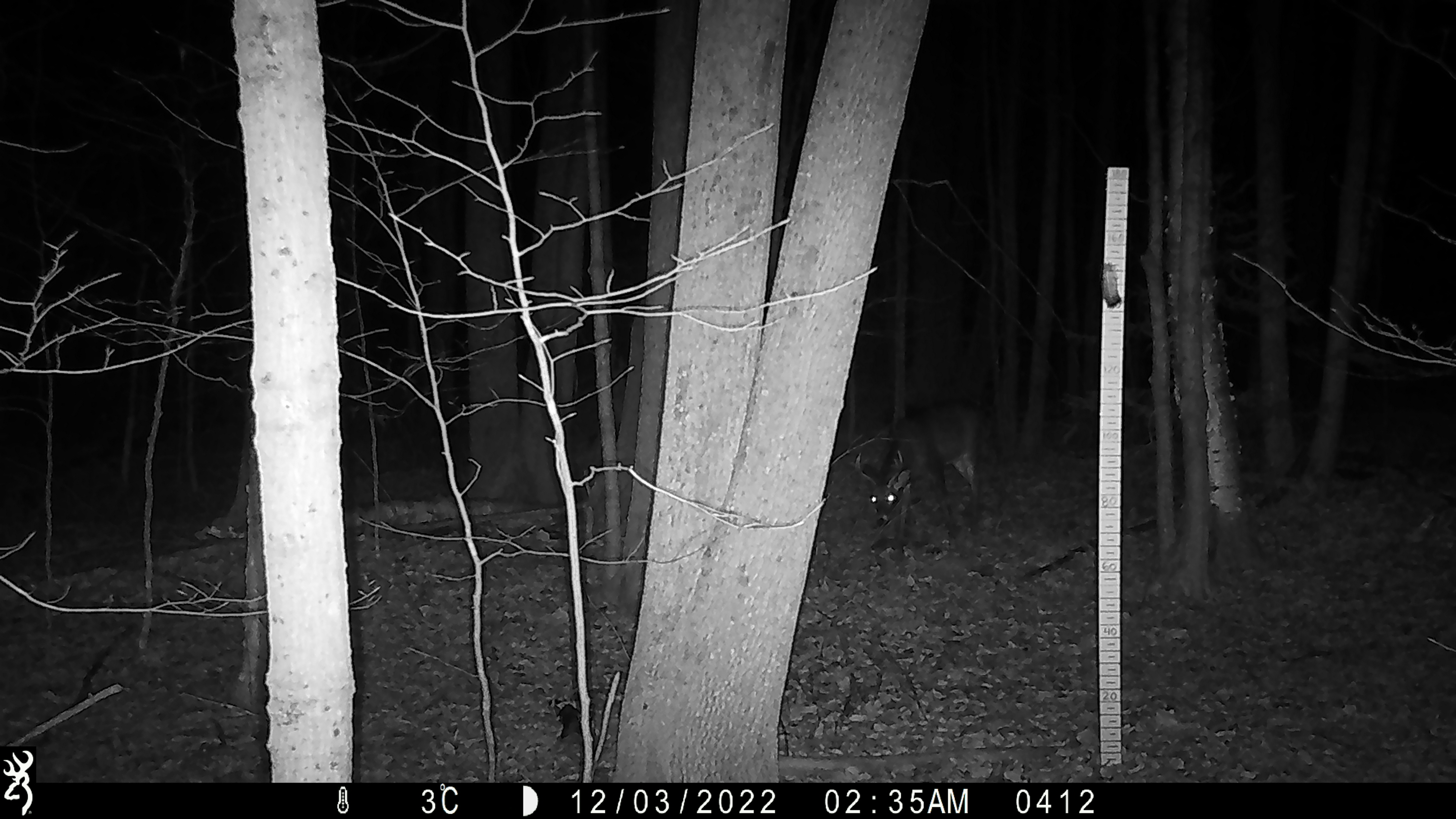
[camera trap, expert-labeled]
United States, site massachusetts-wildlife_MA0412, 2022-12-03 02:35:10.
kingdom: Animalia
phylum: Chordata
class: Mammalia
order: Artiodactyla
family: Cervidae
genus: Odocoileus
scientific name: Odocoileus virginianus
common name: white-tailed deer